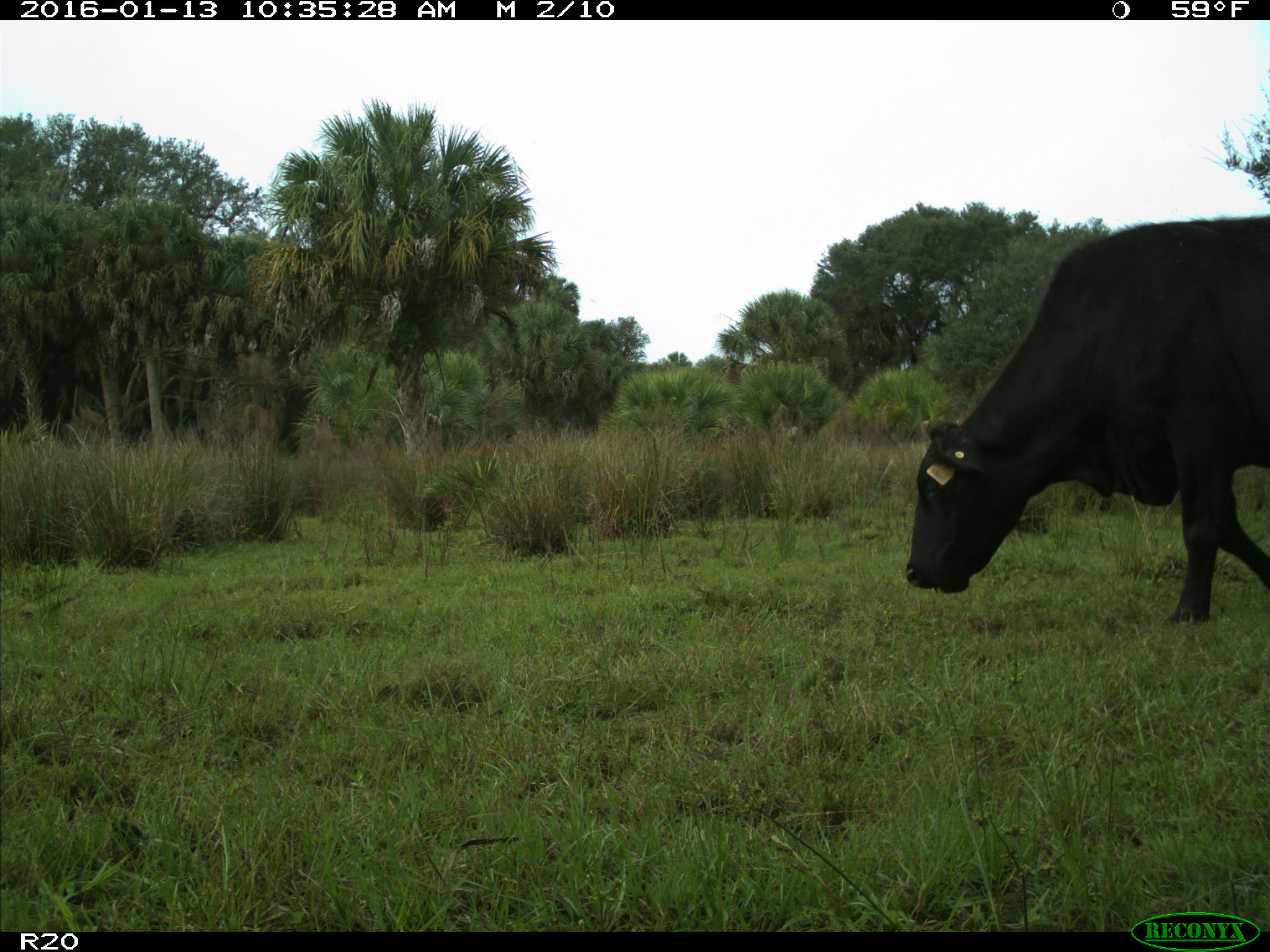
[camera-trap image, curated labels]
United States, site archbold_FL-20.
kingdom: Animalia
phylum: Chordata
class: Mammalia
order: Artiodactyla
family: Bovidae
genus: Bos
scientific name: Bos taurus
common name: domestic cow